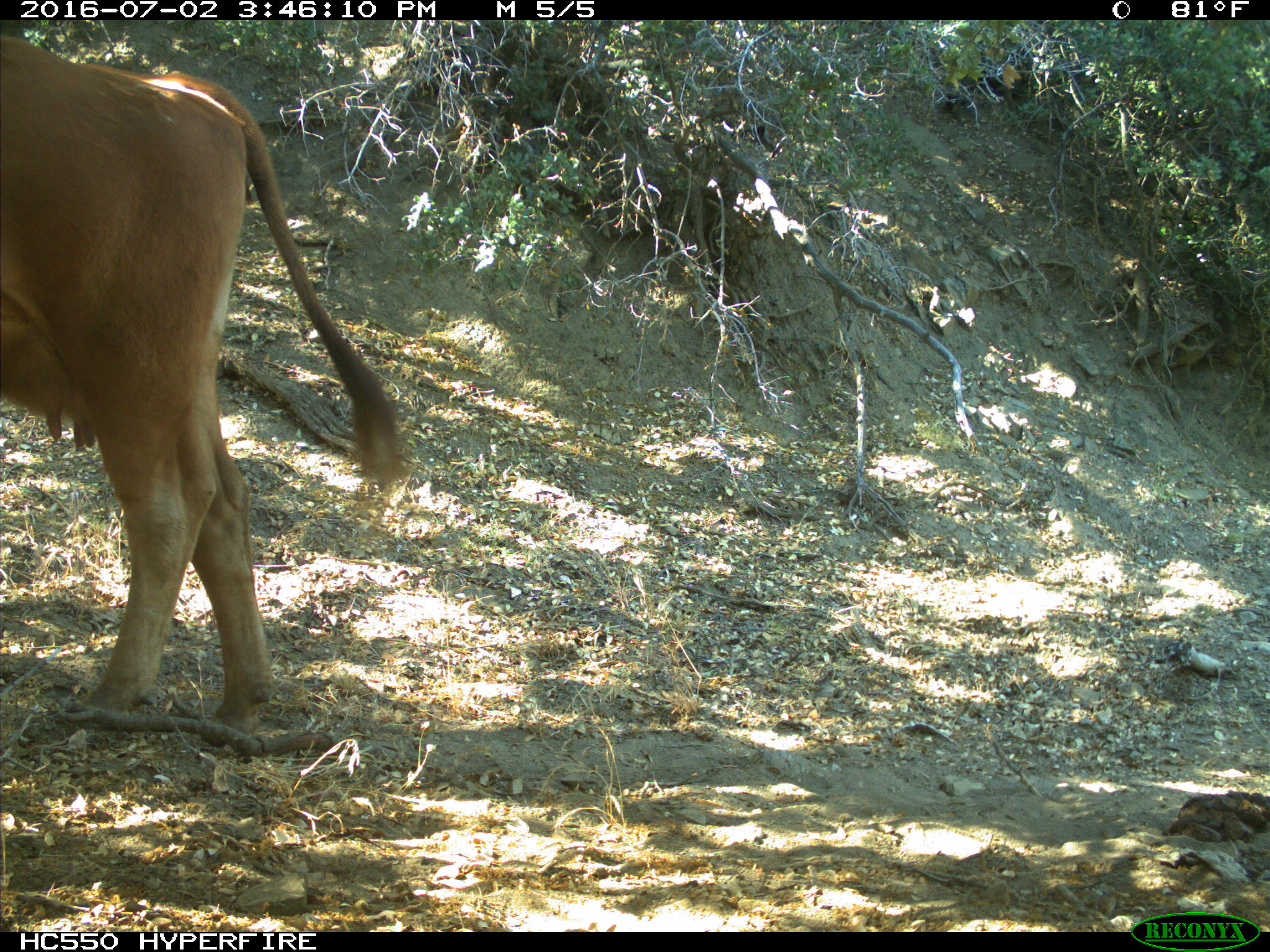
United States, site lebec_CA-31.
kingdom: Animalia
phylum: Chordata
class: Mammalia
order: Artiodactyla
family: Bovidae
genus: Bos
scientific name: Bos taurus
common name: domestic cow